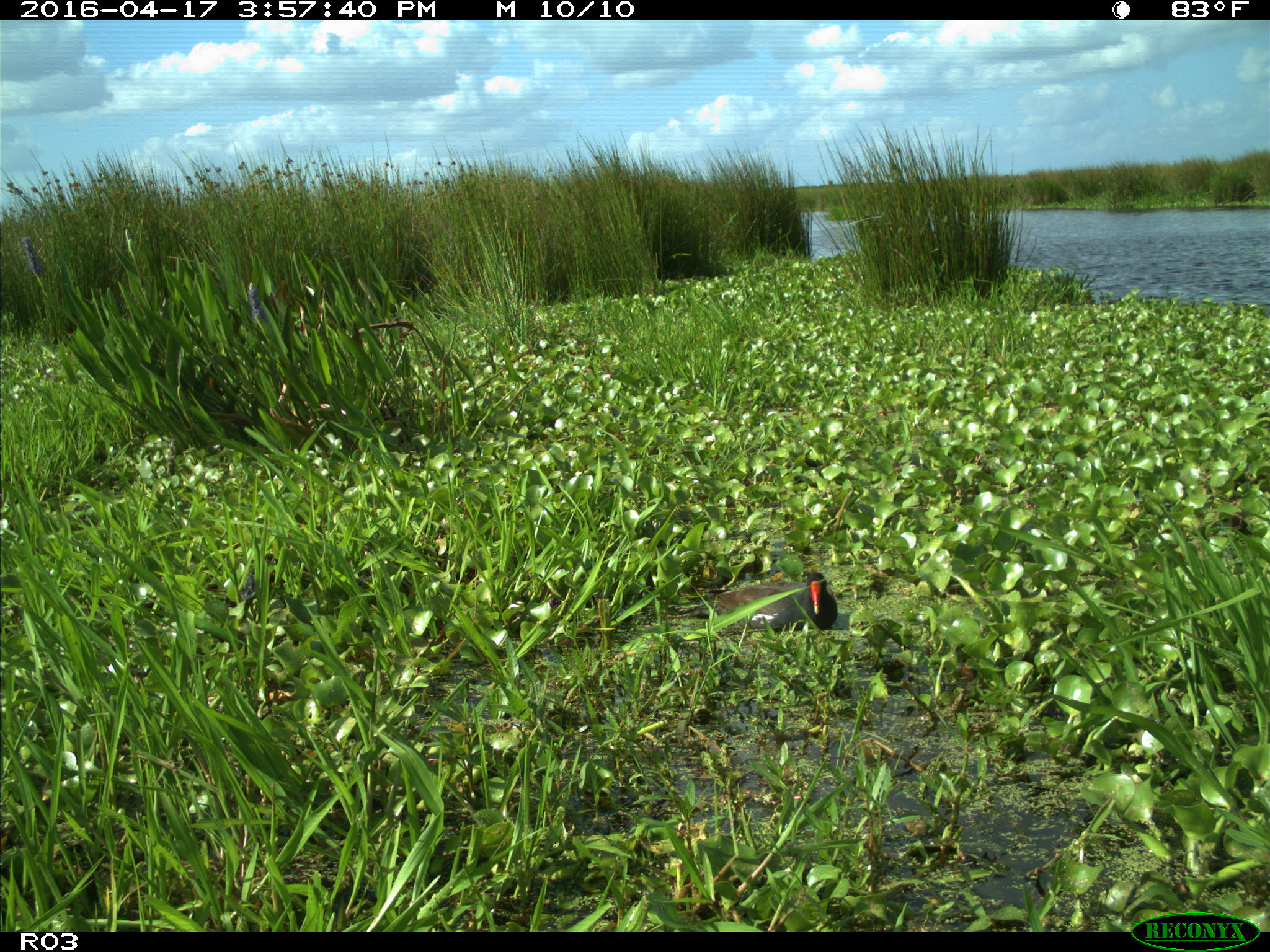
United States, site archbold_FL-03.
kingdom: Animalia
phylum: Chordata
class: Aves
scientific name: Aves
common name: birds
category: unidentified bird